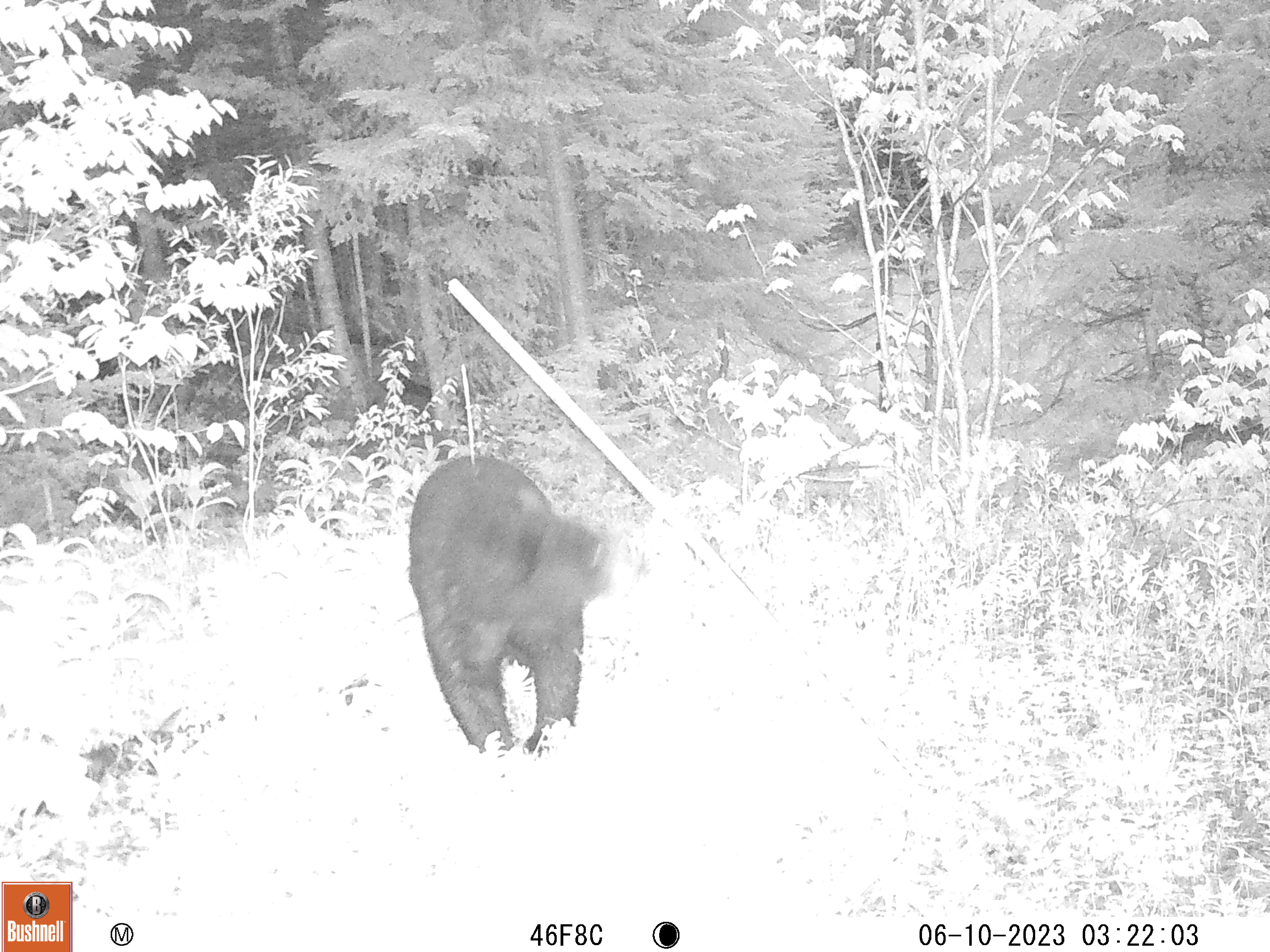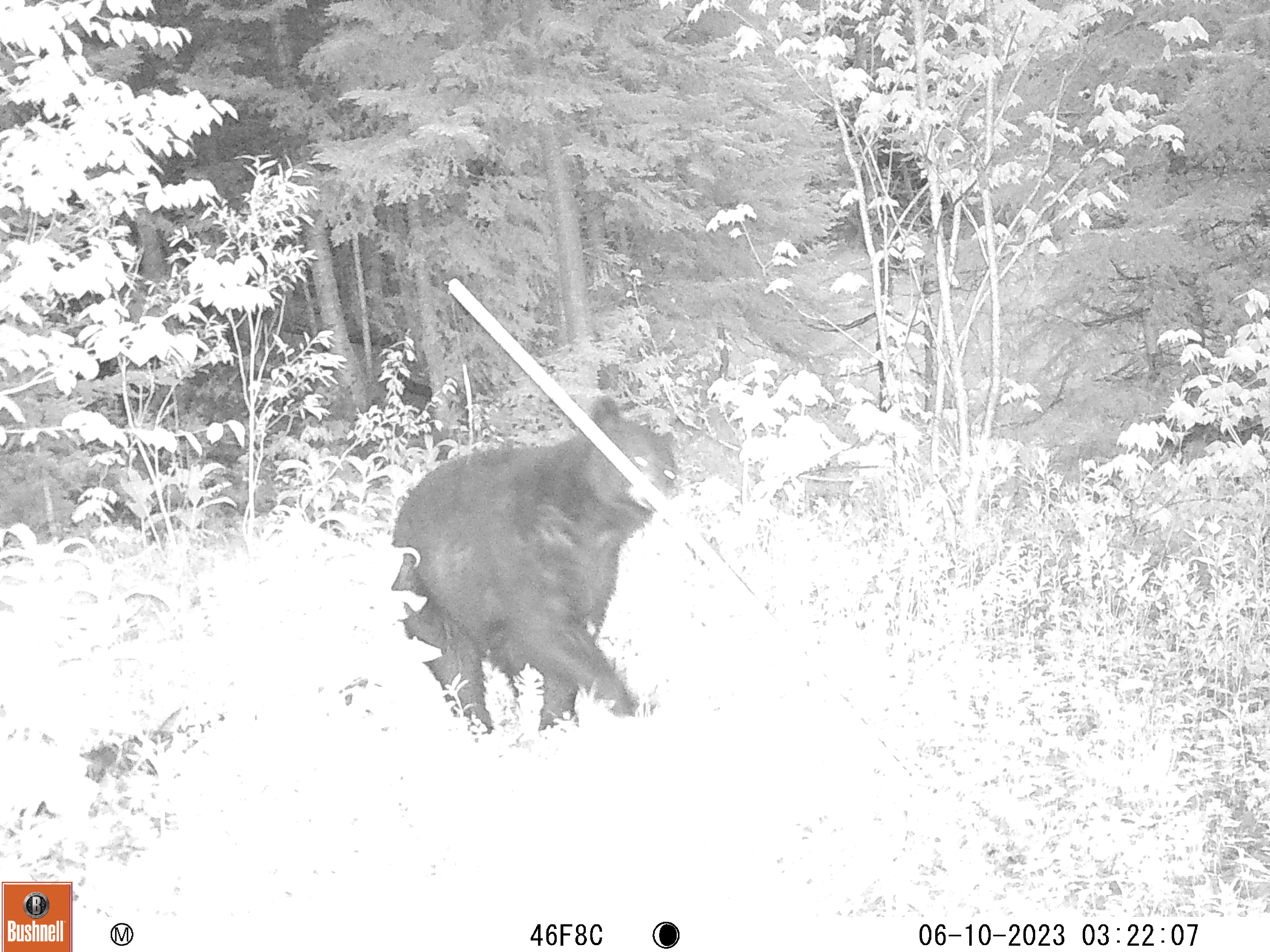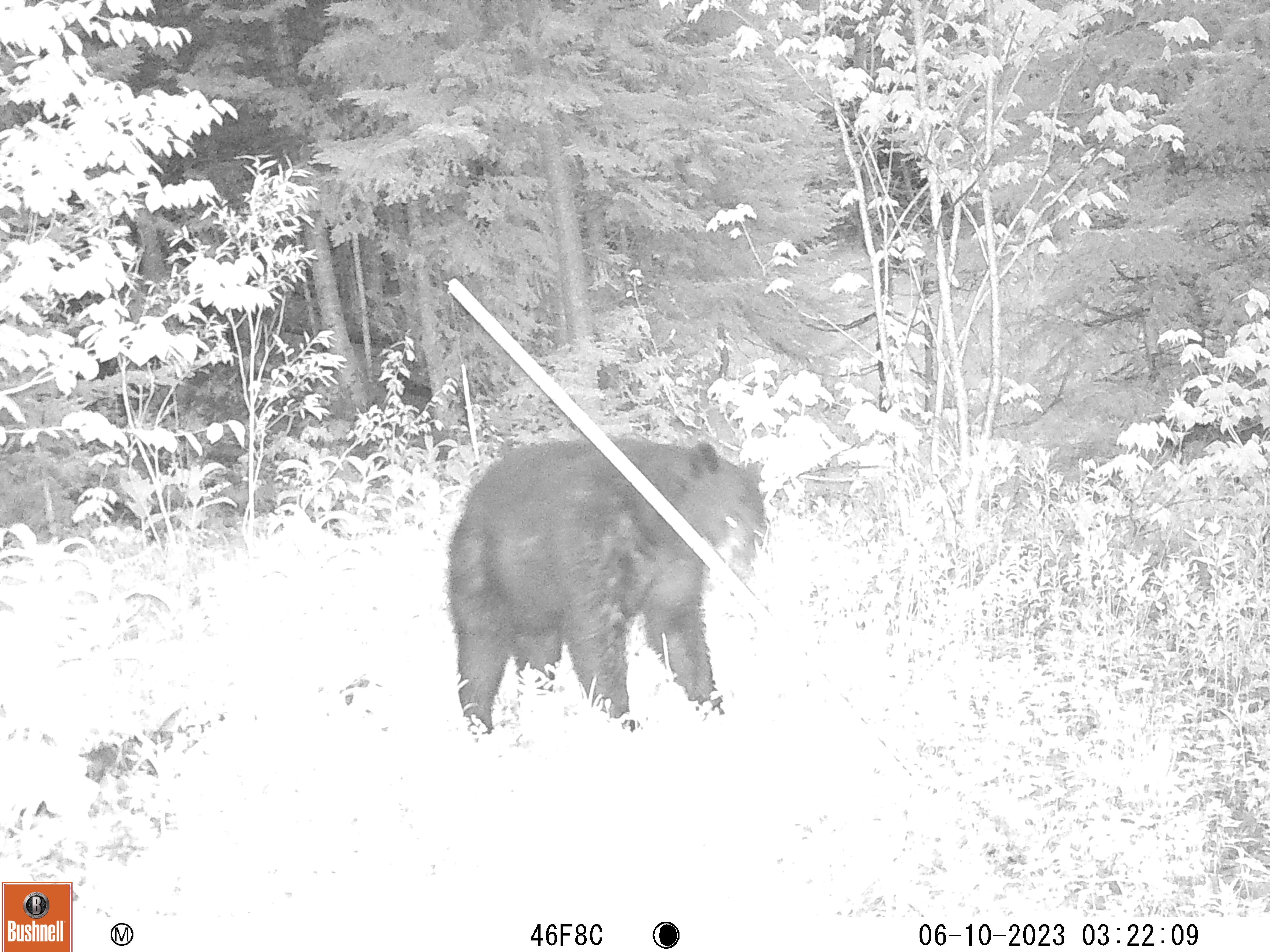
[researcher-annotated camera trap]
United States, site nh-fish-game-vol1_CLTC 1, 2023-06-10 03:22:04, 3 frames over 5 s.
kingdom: Animalia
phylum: Chordata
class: Mammalia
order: Carnivora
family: Ursidae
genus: Ursus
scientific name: Ursus americanus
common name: black bear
Black bear (Ursus americanus).